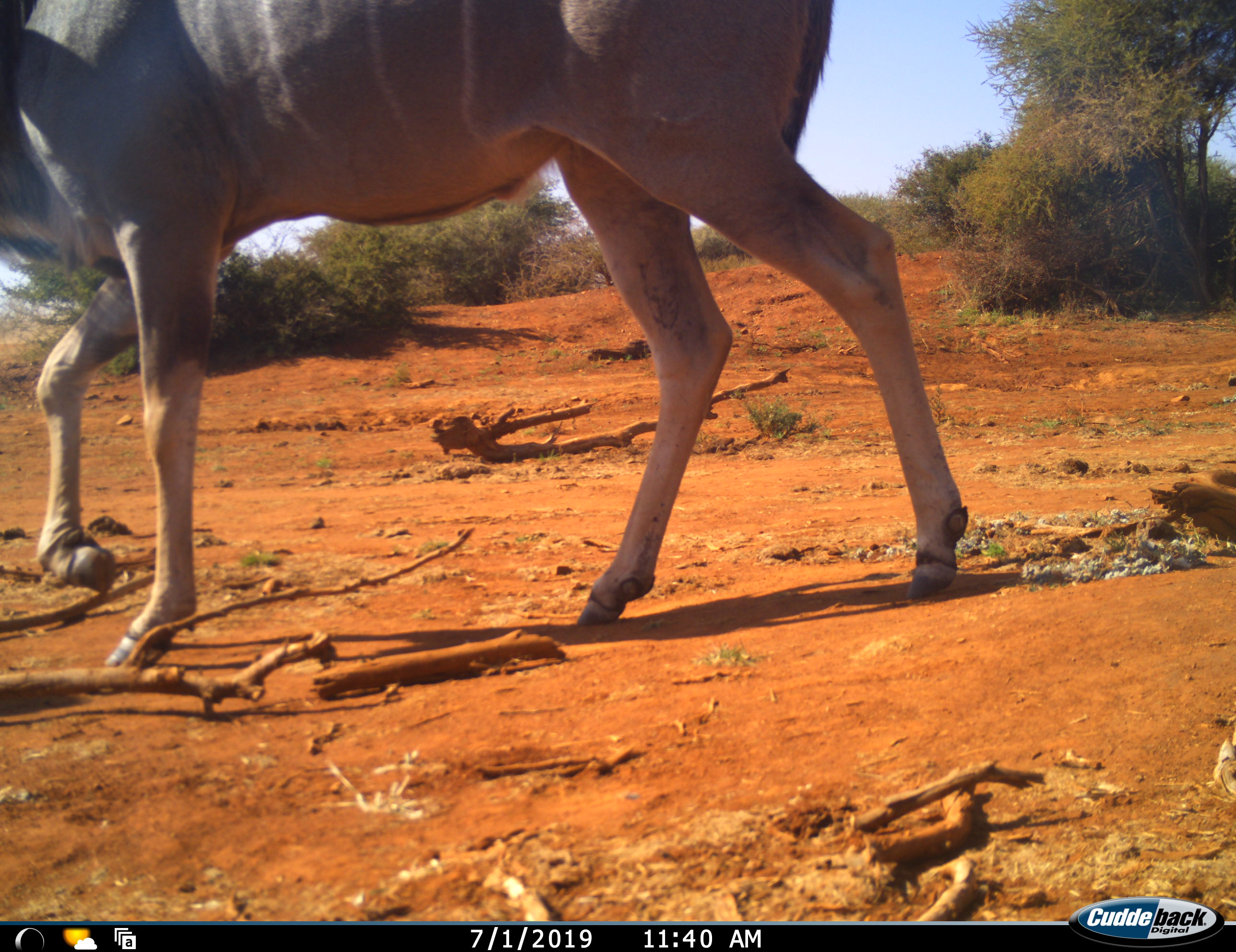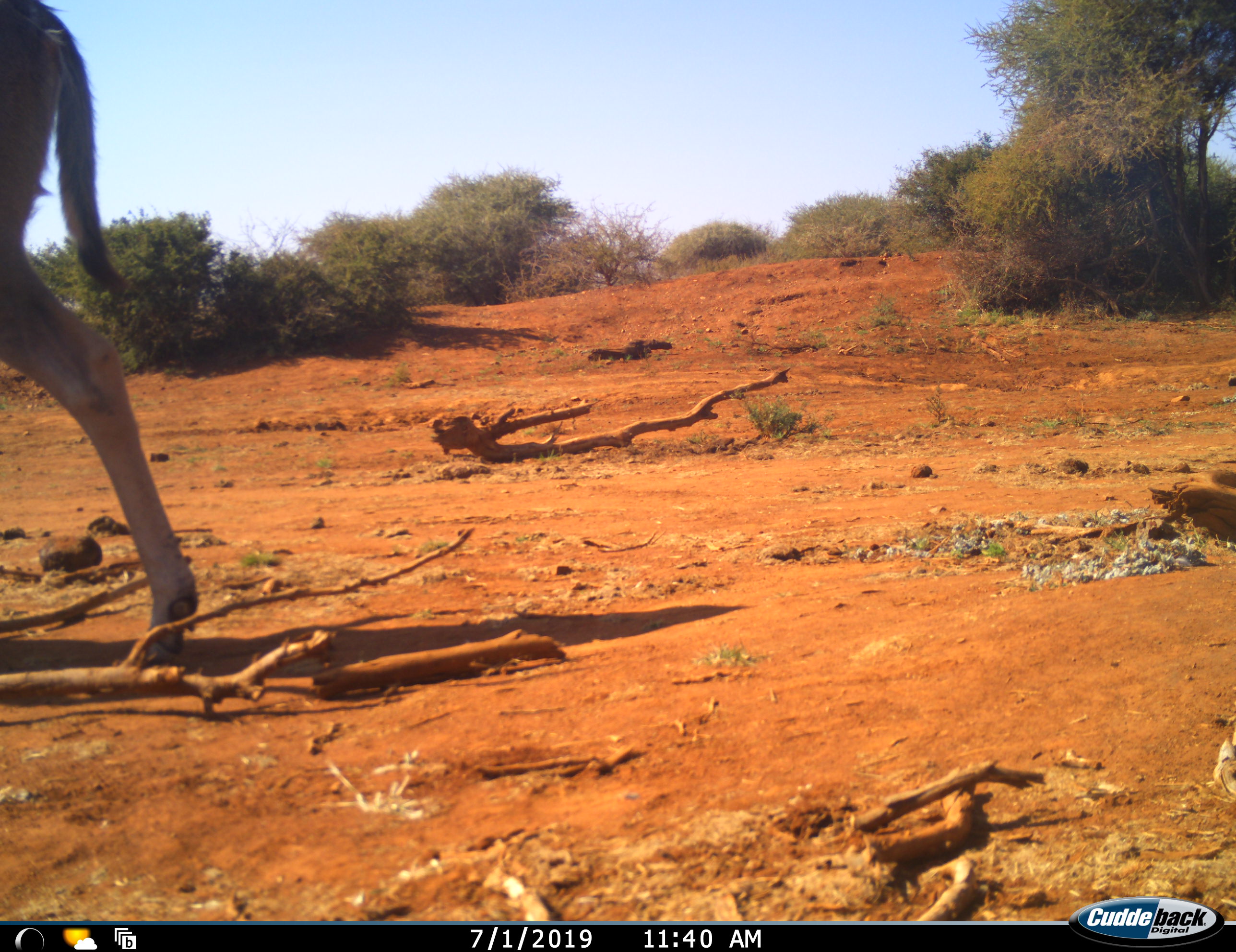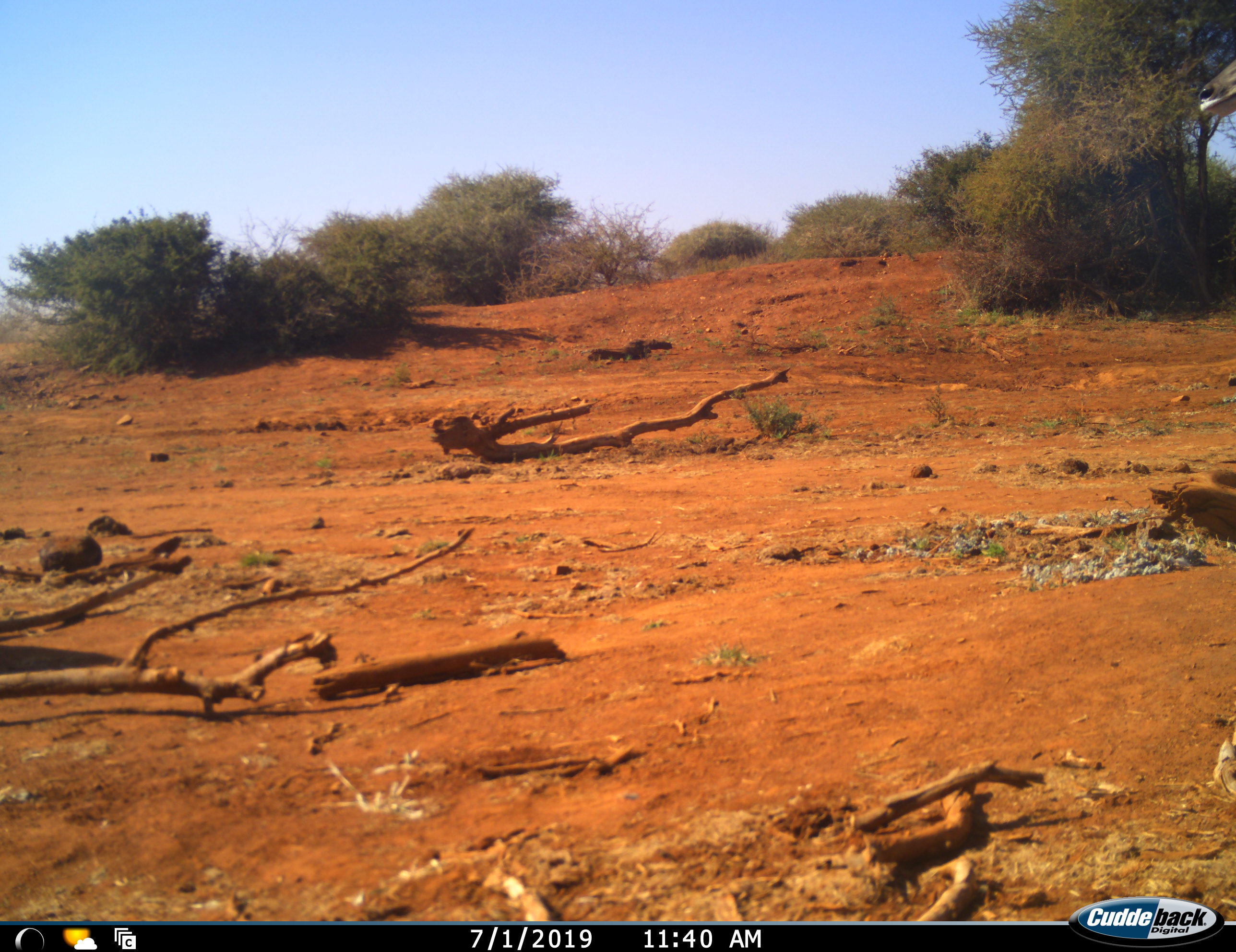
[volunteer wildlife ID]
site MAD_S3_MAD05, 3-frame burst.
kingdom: Animalia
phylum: Chordata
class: Mammalia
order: Artiodactyla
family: Bovidae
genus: Tragelaphus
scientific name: Tragelaphus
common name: kudu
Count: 1.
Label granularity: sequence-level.